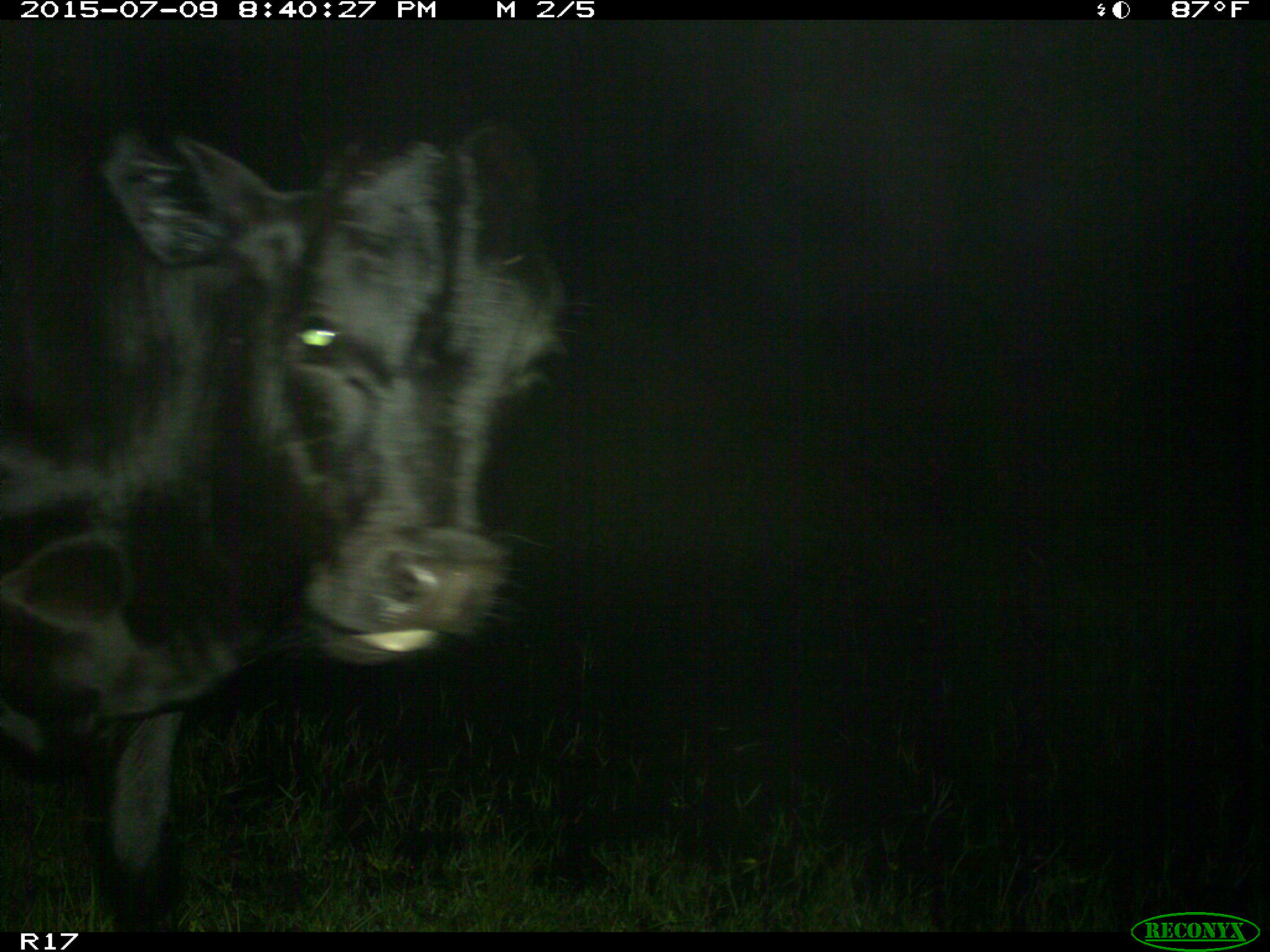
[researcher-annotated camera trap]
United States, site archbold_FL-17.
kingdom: Animalia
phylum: Chordata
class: Mammalia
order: Artiodactyla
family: Bovidae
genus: Bos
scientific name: Bos taurus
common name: domestic cow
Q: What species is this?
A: Bos taurus (domestic cow).